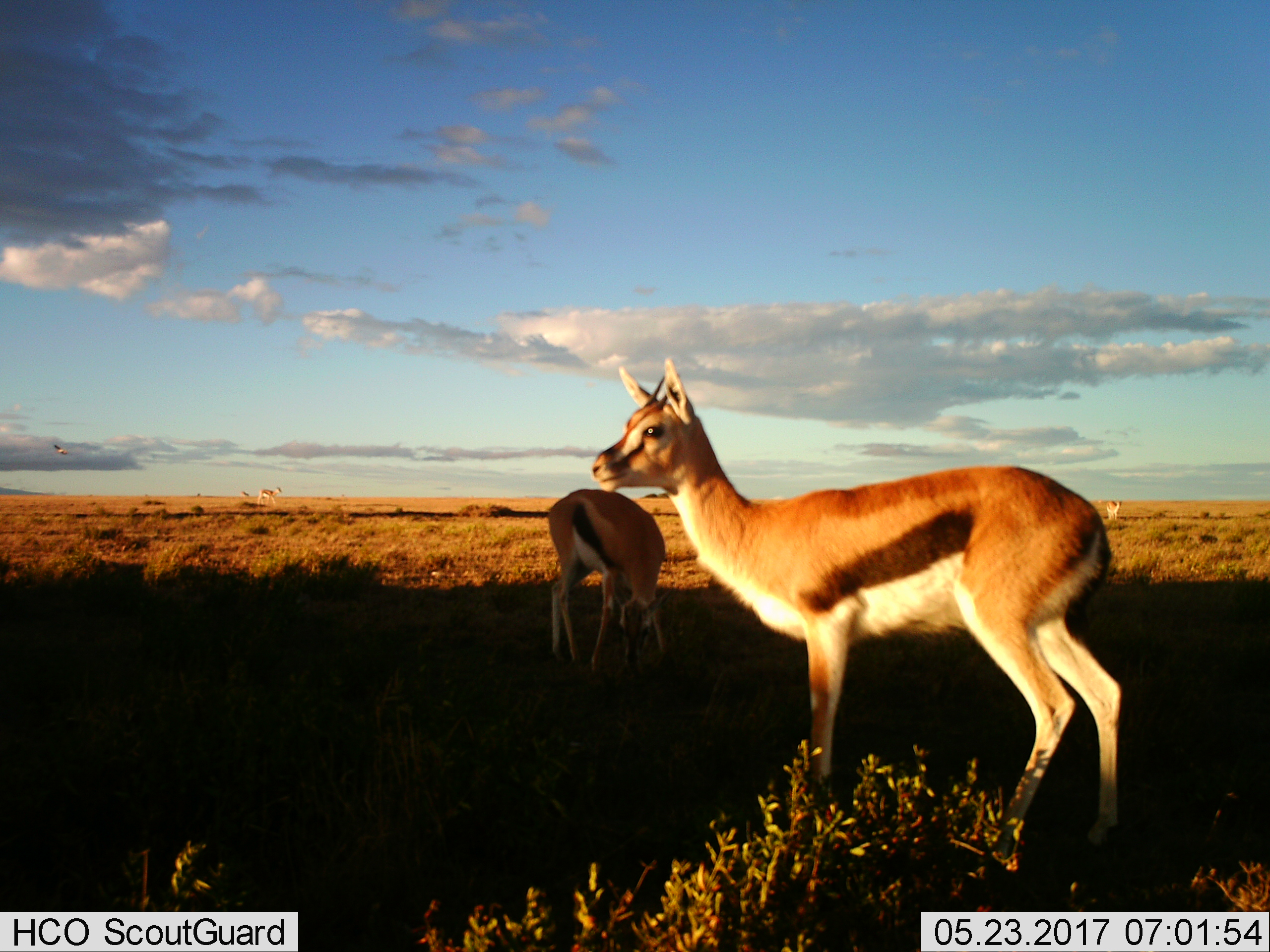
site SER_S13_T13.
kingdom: Animalia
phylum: Chordata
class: Mammalia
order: Artiodactyla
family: Bovidae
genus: Eudorcas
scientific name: Eudorcas thomsonii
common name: thomson's gazelle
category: gazellethomsons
Gazellethomsons (thomson's gazelle) (Eudorcas thomsonii), count 4. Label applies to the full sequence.